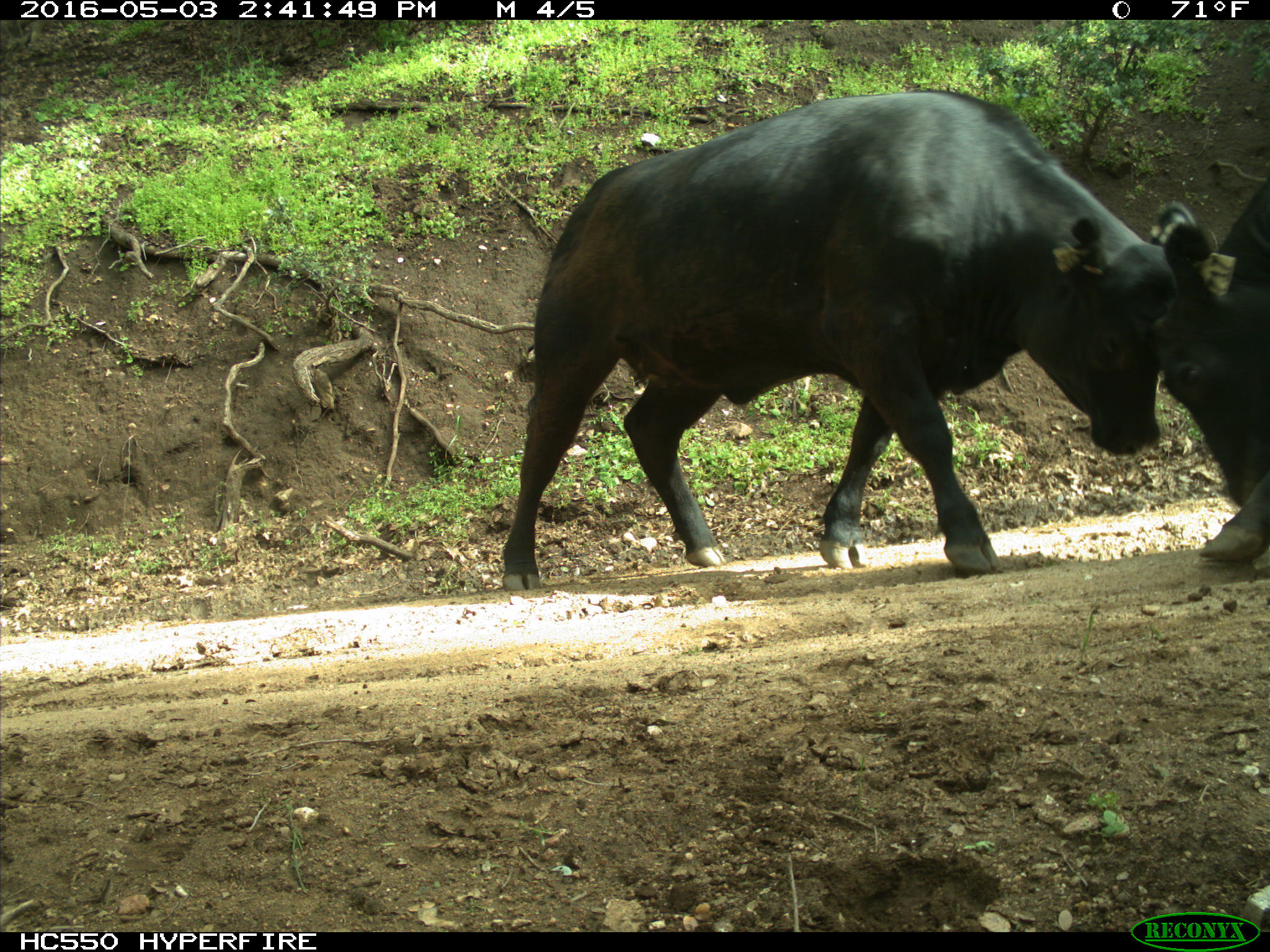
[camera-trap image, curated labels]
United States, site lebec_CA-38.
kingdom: Animalia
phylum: Chordata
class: Mammalia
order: Artiodactyla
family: Bovidae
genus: Bos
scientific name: Bos taurus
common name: domestic cow